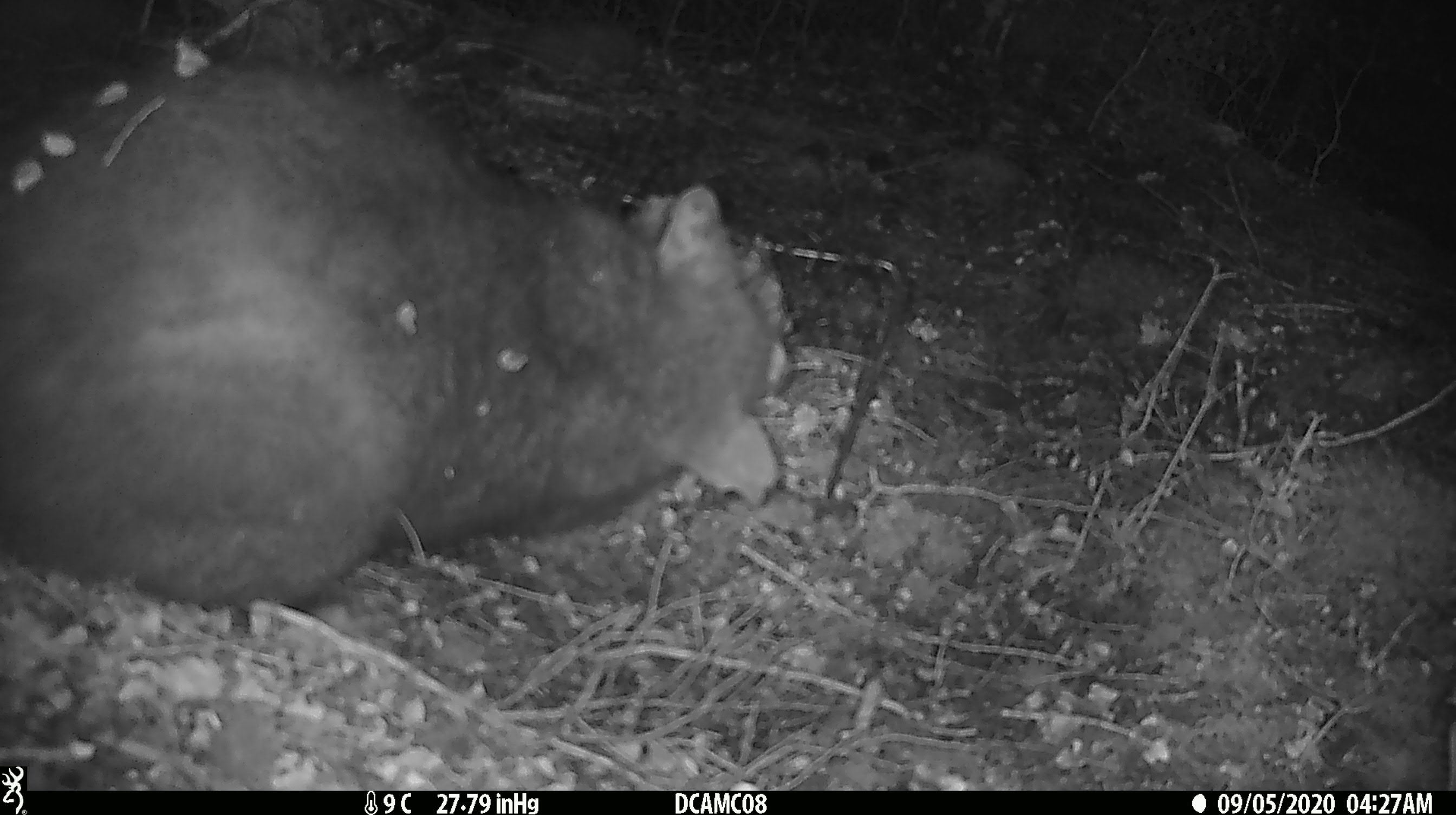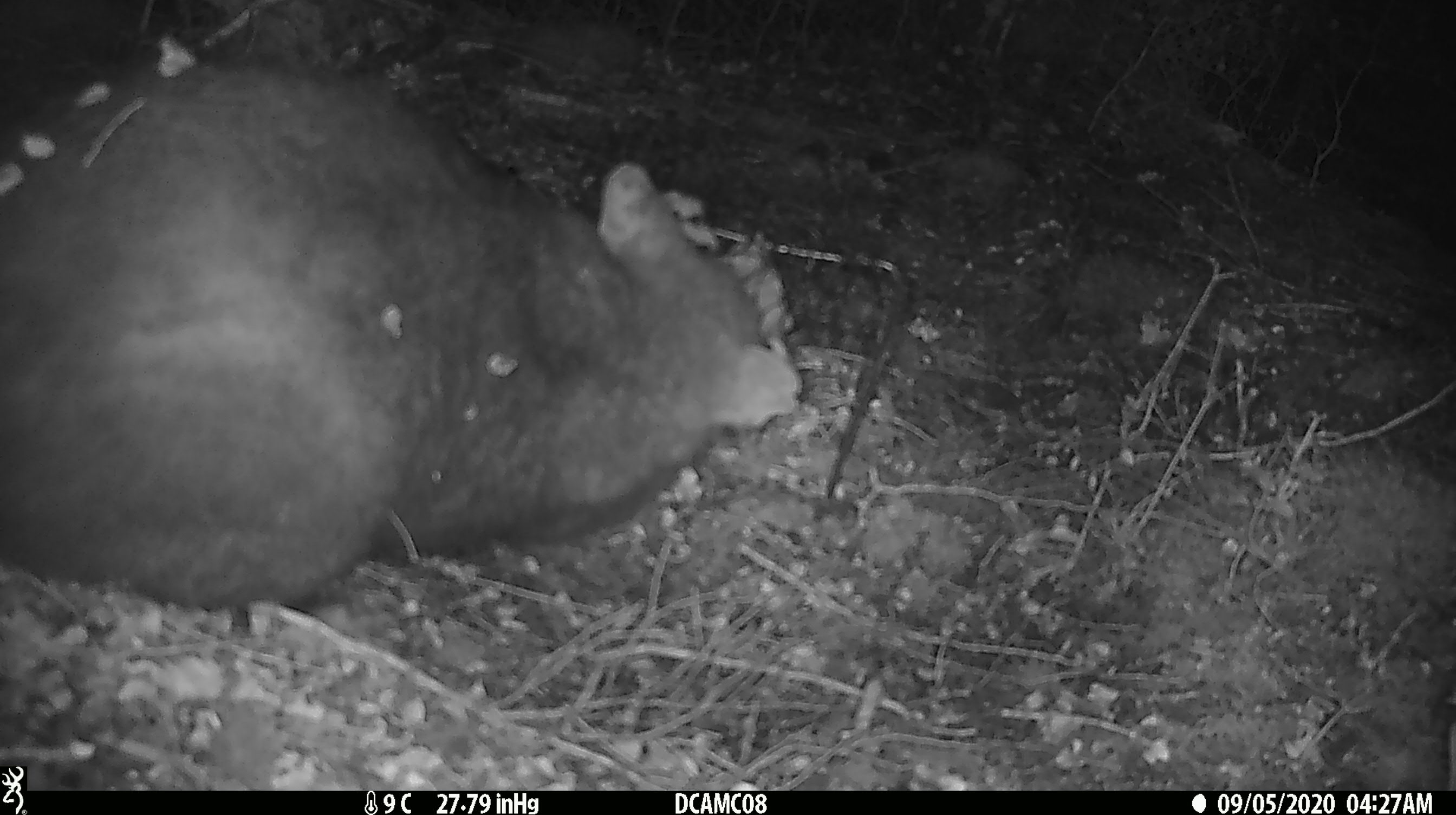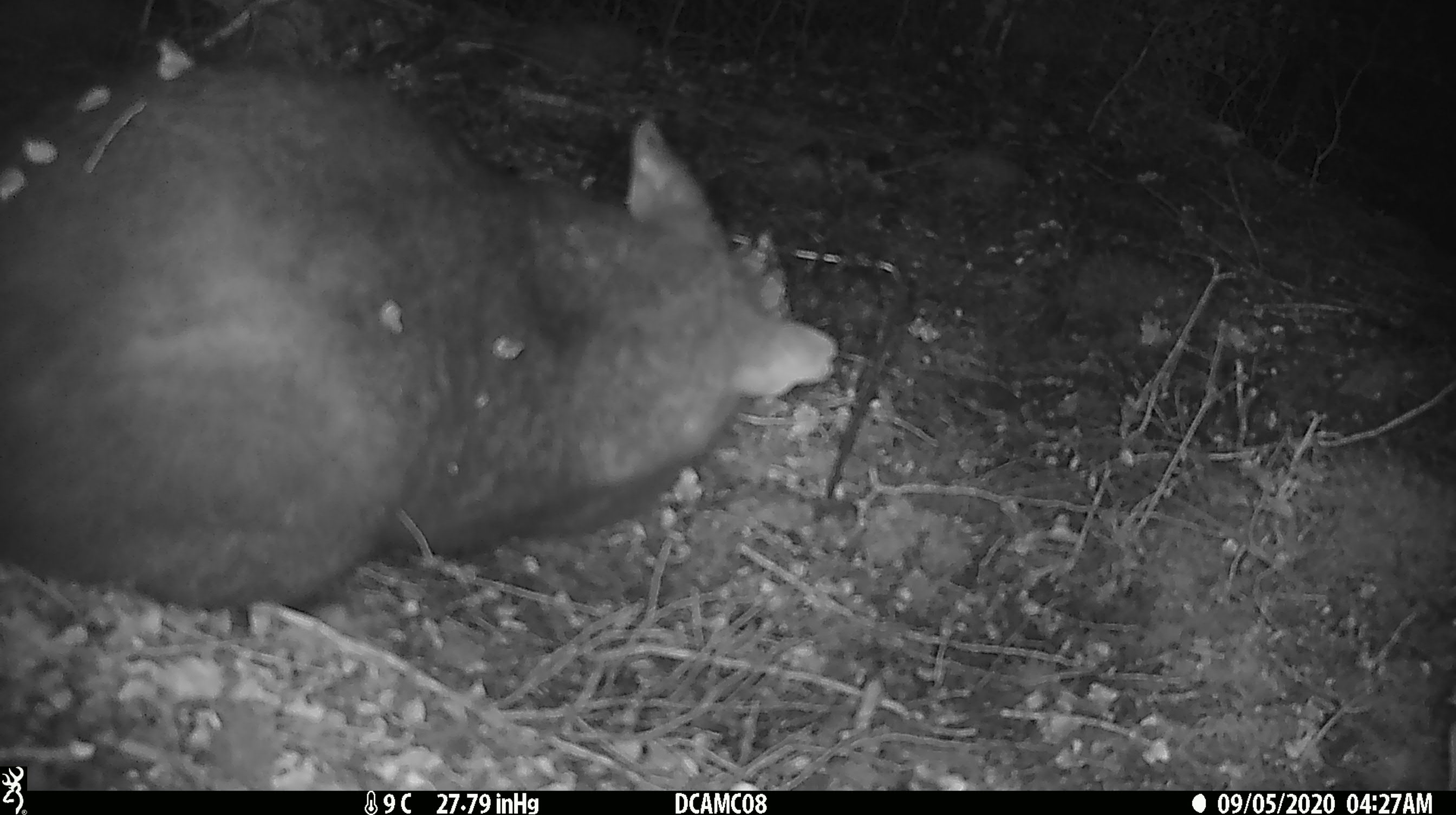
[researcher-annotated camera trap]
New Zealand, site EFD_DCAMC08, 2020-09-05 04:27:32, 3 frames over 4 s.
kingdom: Animalia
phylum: Chordata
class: Mammalia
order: Diprotodontia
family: Phalangeridae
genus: Trichosurus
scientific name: Trichosurus vulpecula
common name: common brushtail possum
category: possum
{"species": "possum (common brushtail possum) (Trichosurus vulpecula)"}